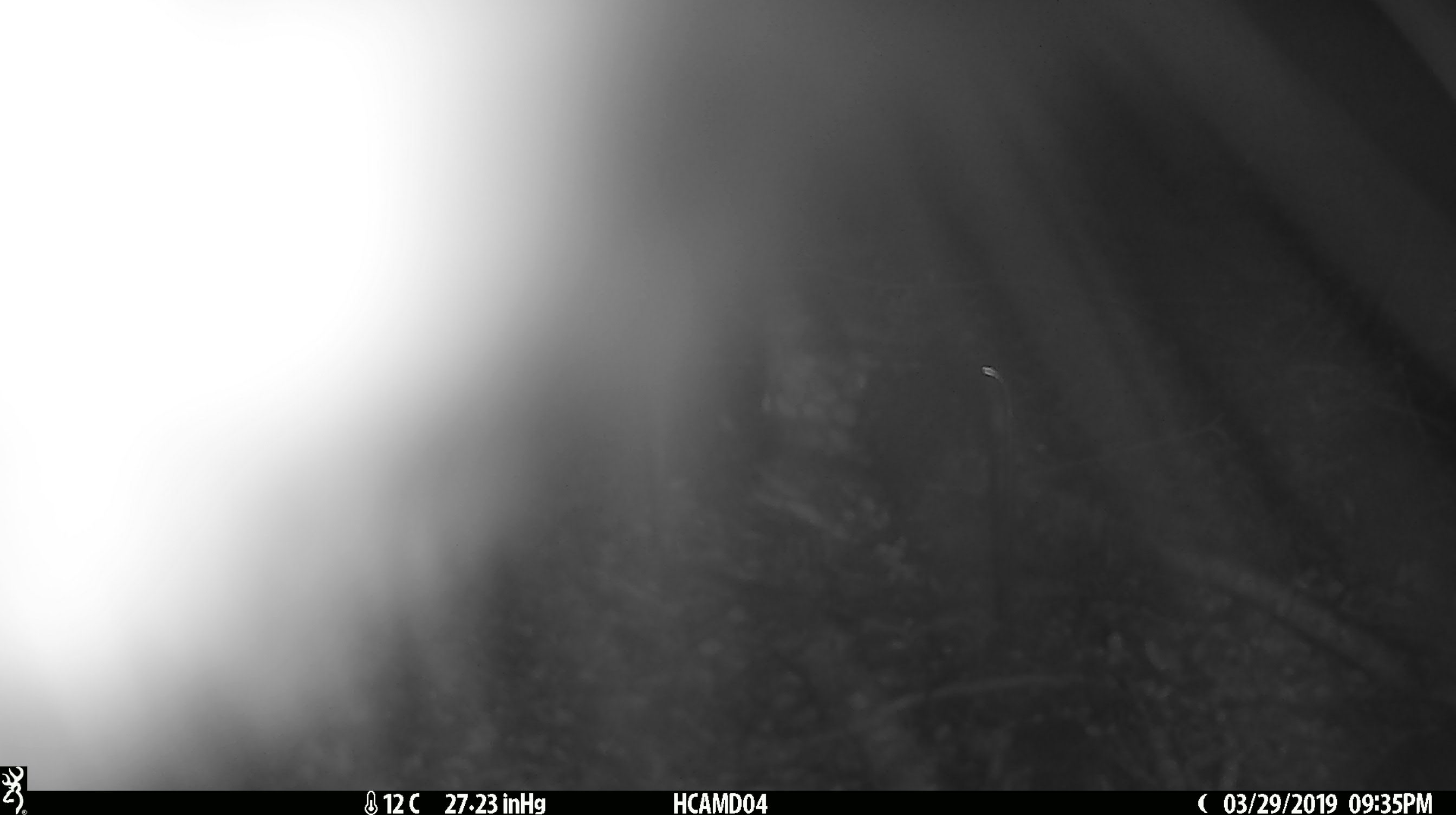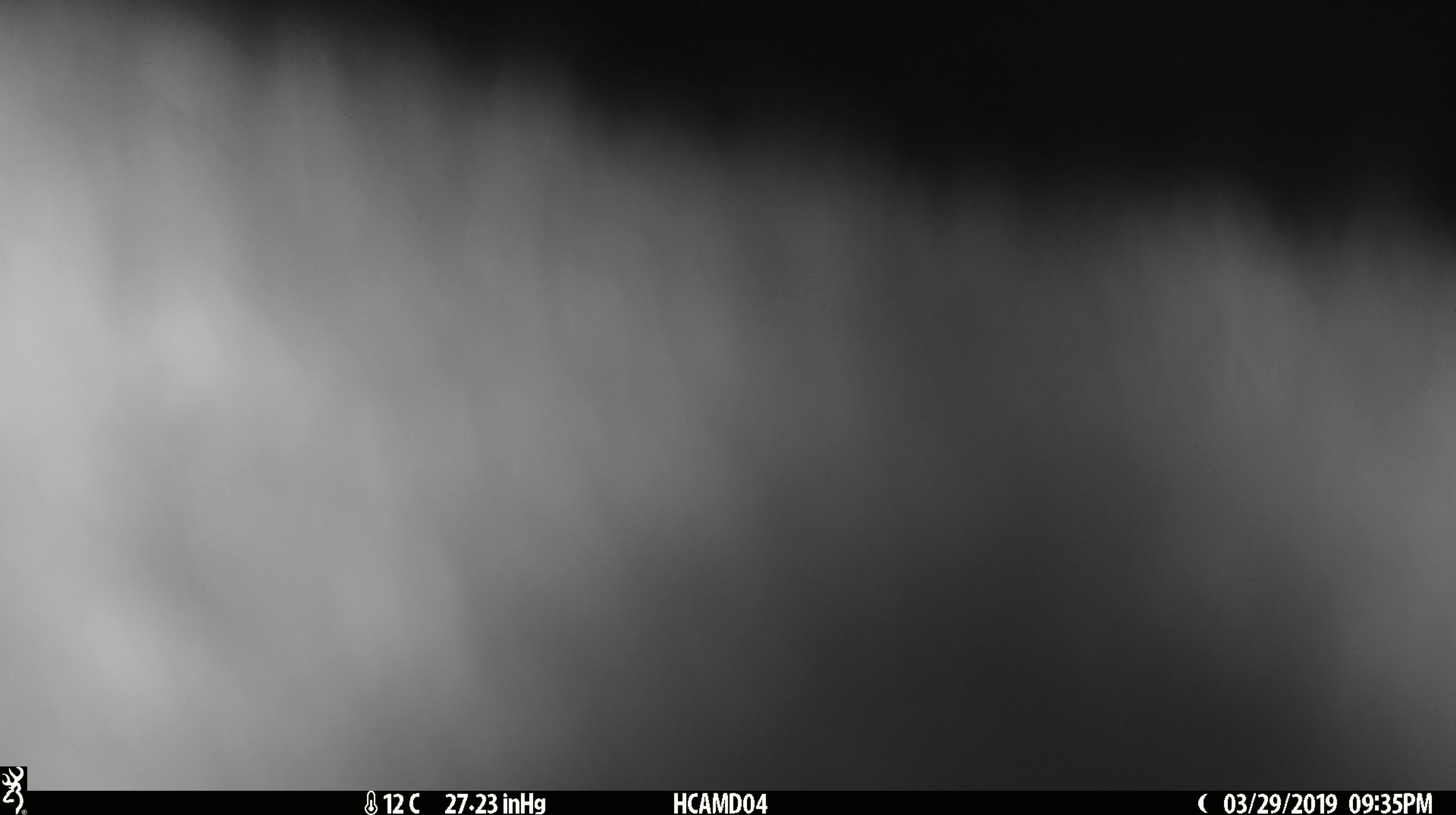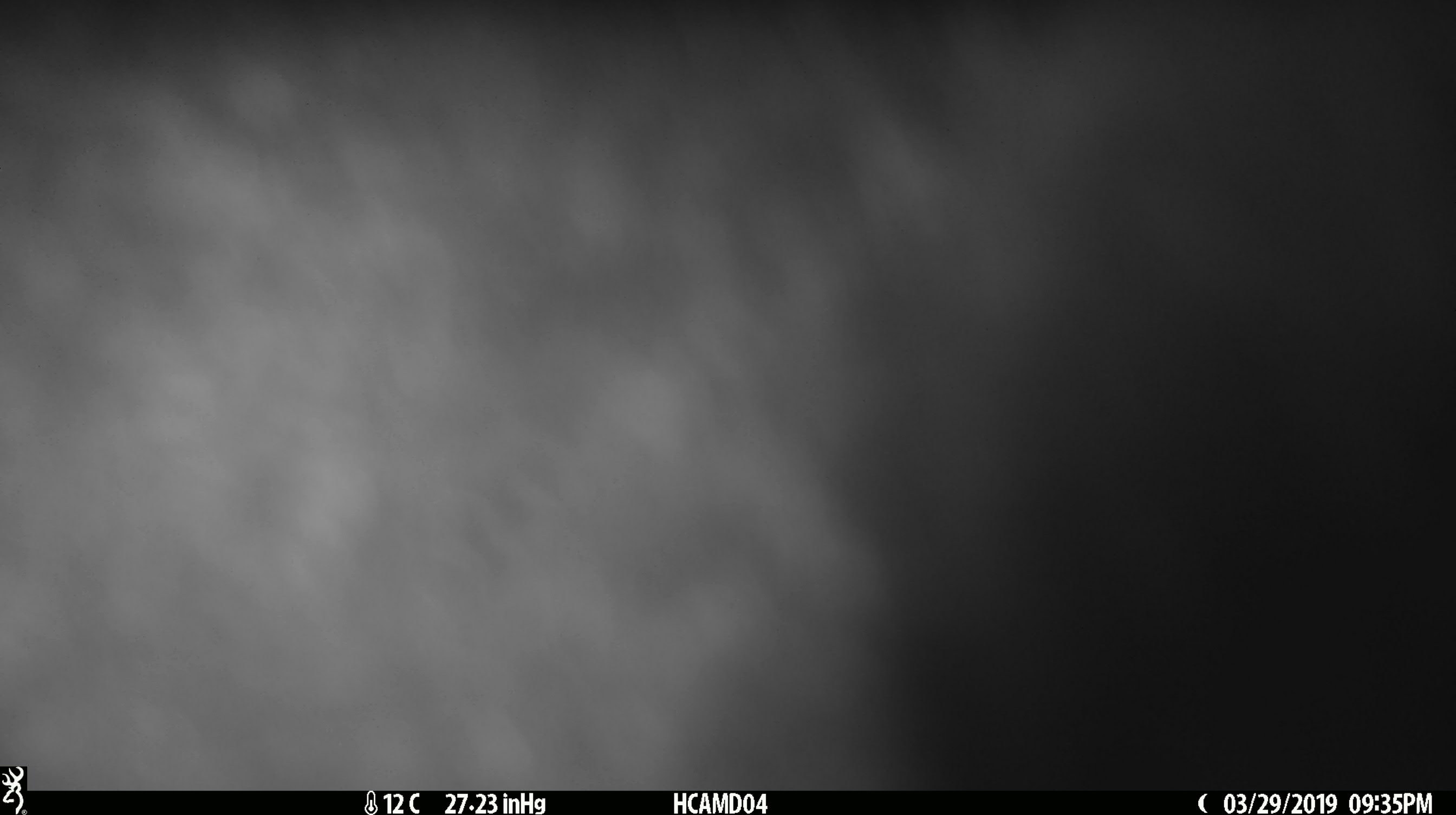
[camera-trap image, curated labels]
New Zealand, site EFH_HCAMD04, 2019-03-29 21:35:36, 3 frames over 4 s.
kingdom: Animalia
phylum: Chordata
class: Mammalia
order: Diprotodontia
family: Phalangeridae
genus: Trichosurus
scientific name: Trichosurus vulpecula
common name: common brushtail possum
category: possum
Possum (common brushtail possum) (Trichosurus vulpecula).